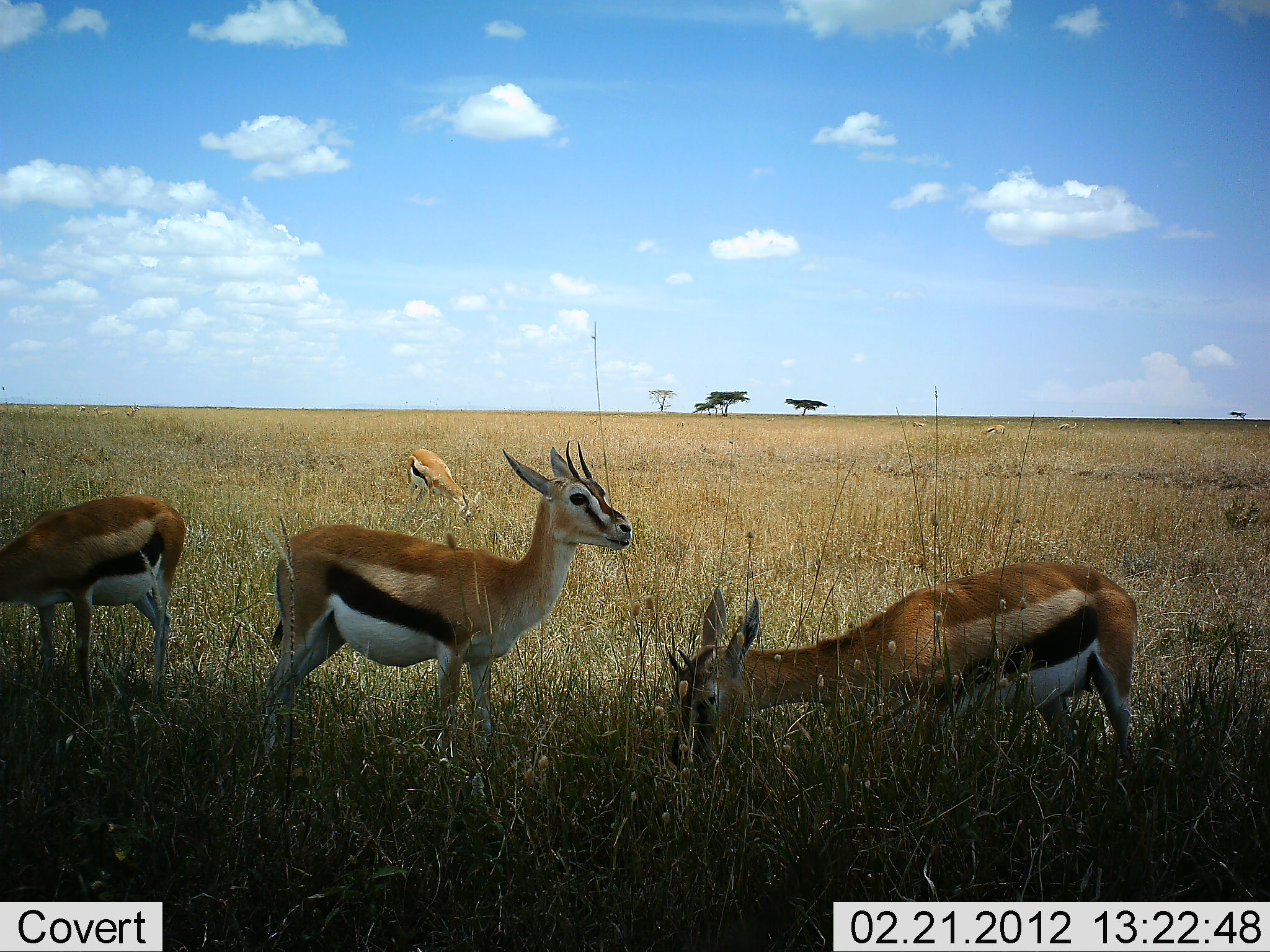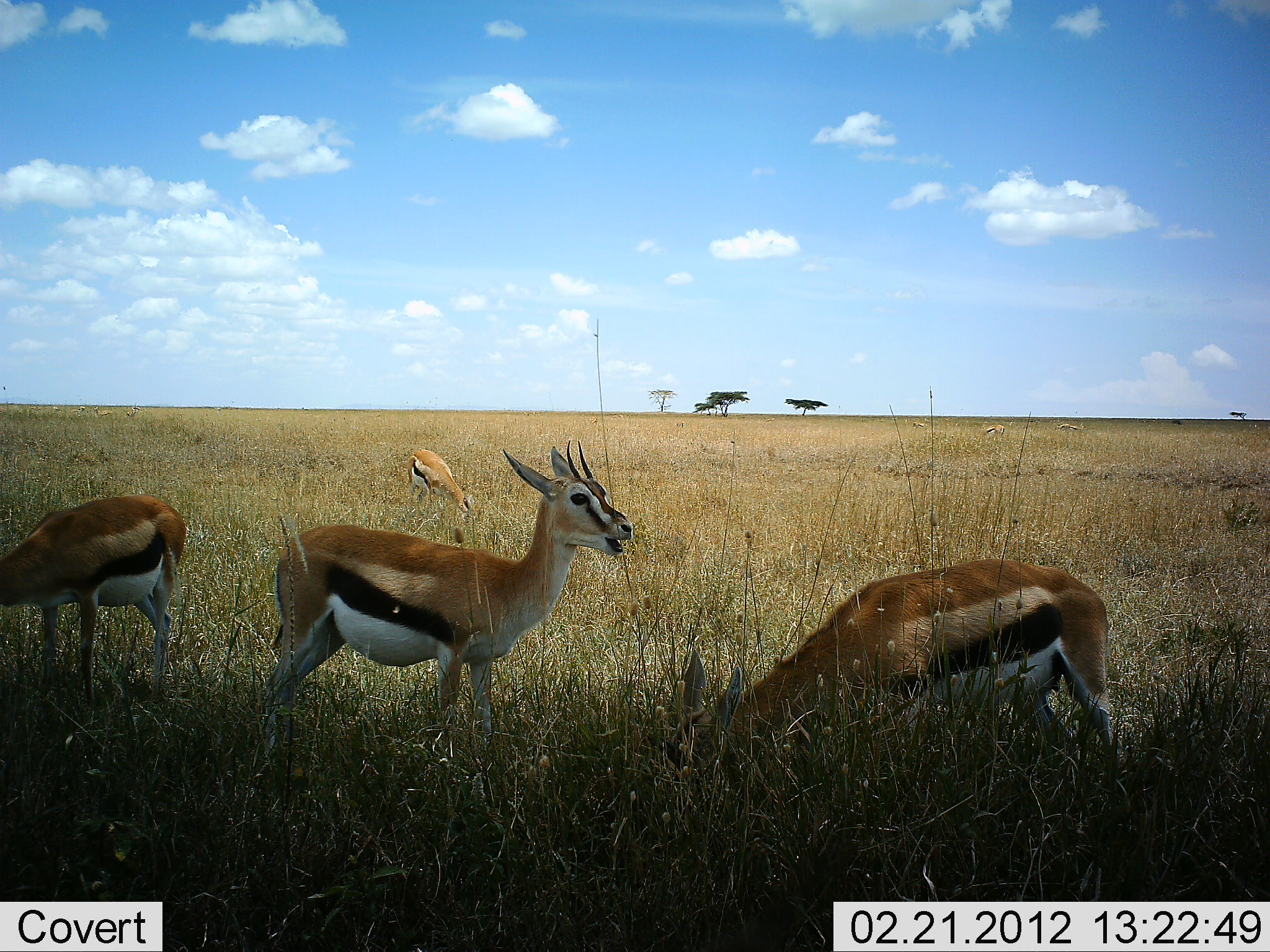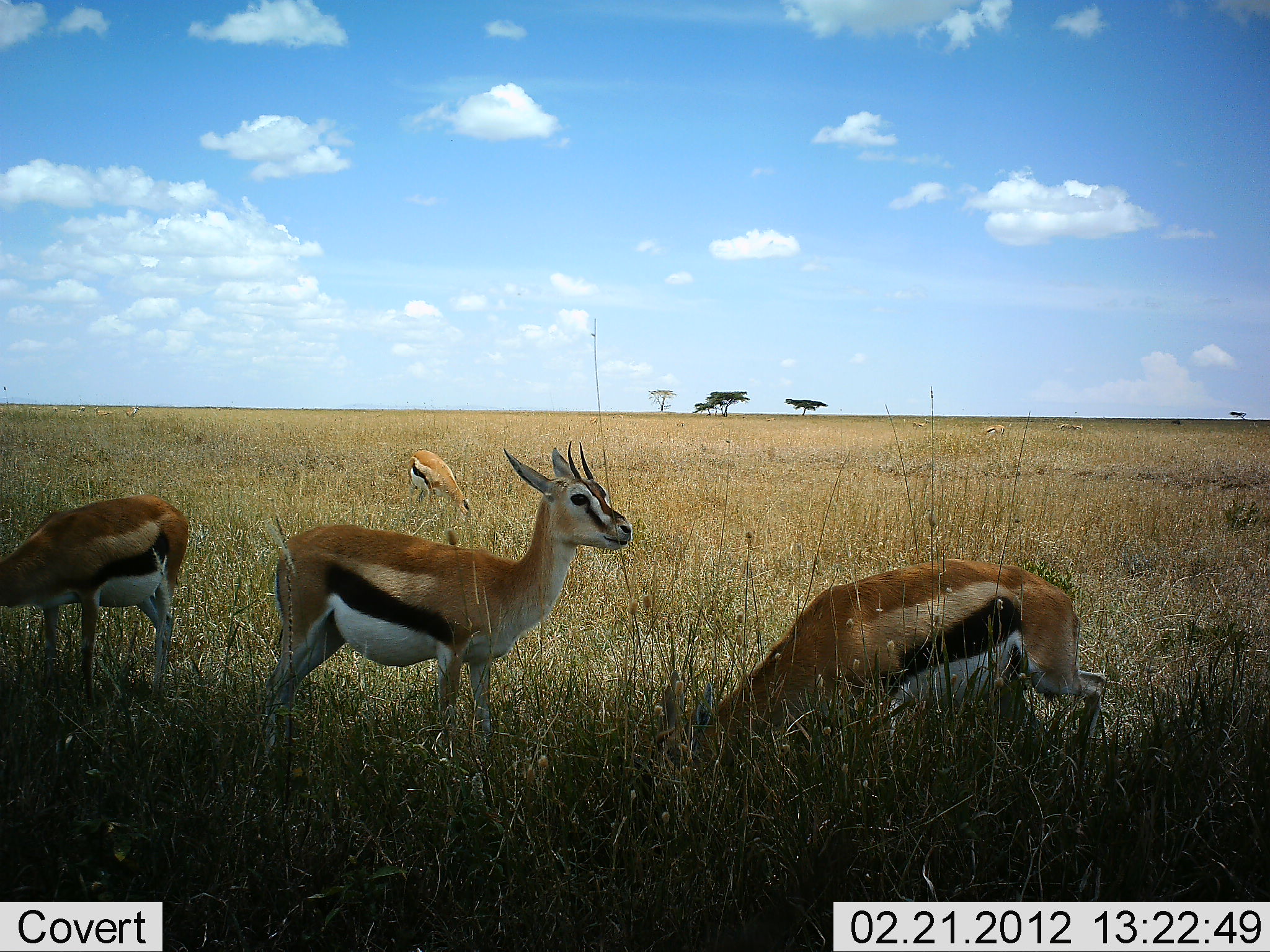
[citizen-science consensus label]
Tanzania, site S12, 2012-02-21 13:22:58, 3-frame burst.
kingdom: Animalia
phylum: Chordata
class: Mammalia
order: Artiodactyla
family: Bovidae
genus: Eudorcas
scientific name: Eudorcas thomsonii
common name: thomson's gazelle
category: gazellethomsons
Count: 4.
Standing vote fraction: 58%.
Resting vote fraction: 8%.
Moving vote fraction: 0%.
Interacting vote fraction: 0%.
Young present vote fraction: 0%.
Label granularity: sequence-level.